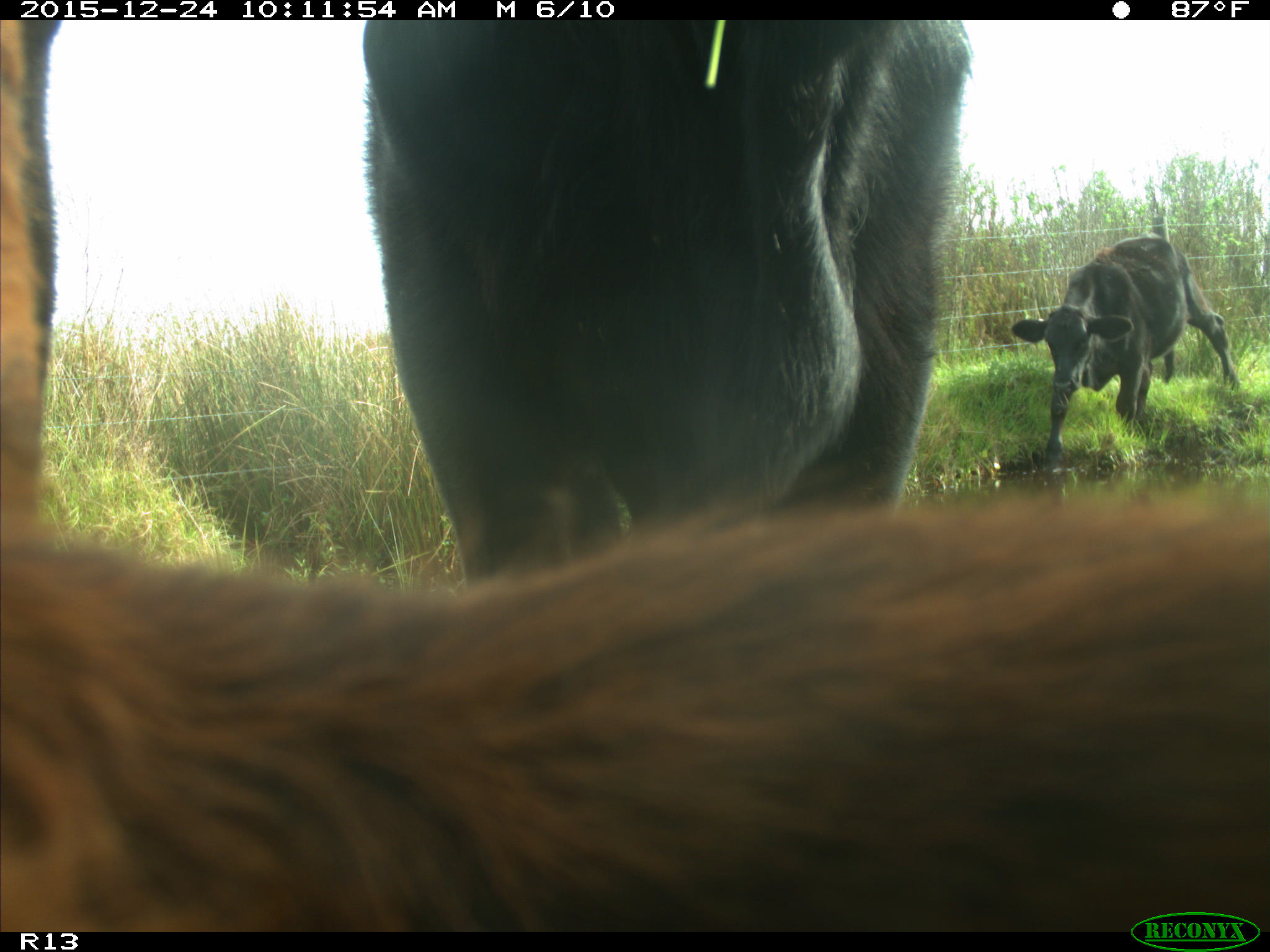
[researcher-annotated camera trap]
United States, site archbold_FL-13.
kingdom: Animalia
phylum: Chordata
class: Mammalia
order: Artiodactyla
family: Bovidae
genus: Bos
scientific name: Bos taurus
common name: domestic cow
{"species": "Bos taurus (domestic cow)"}